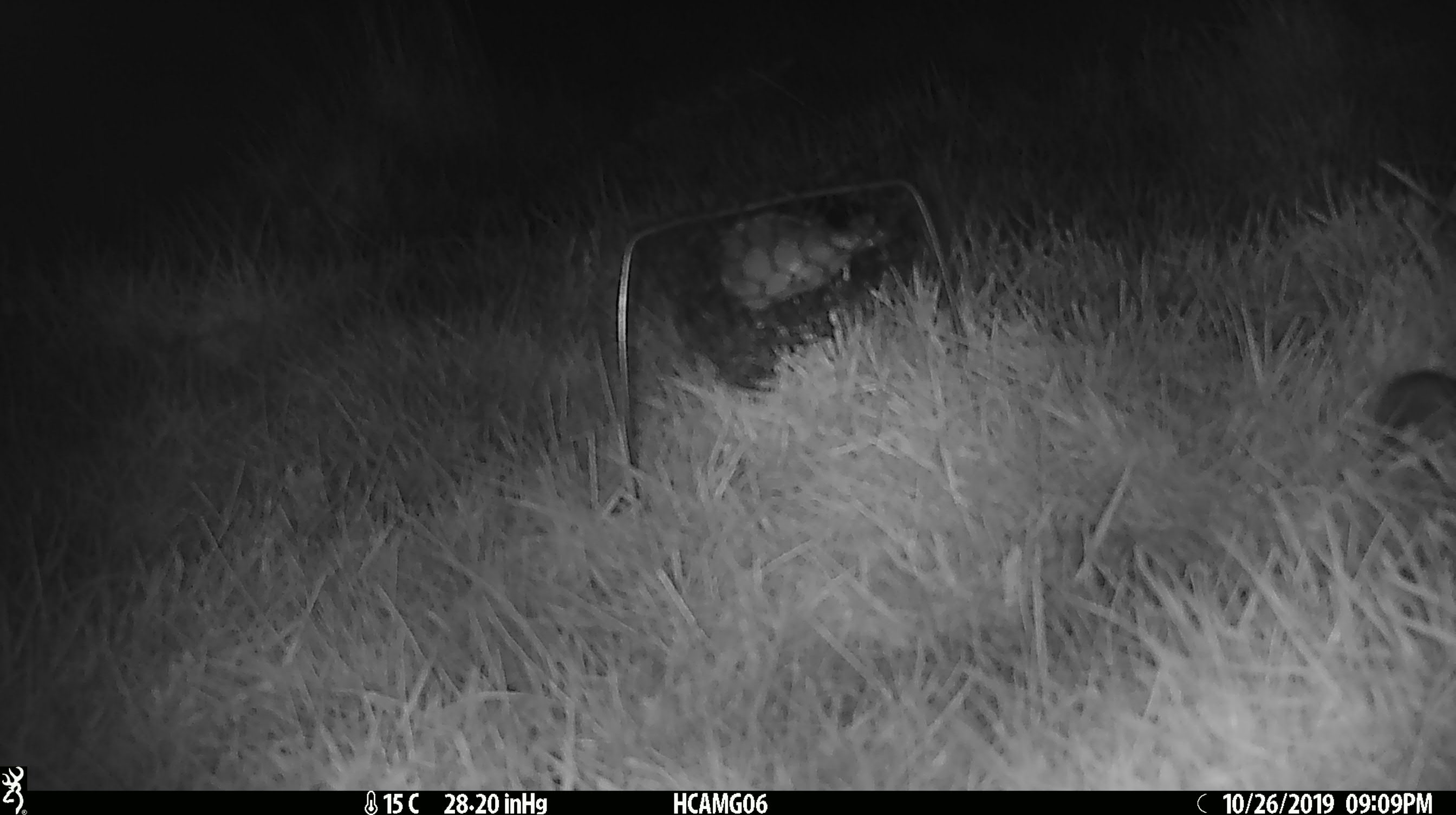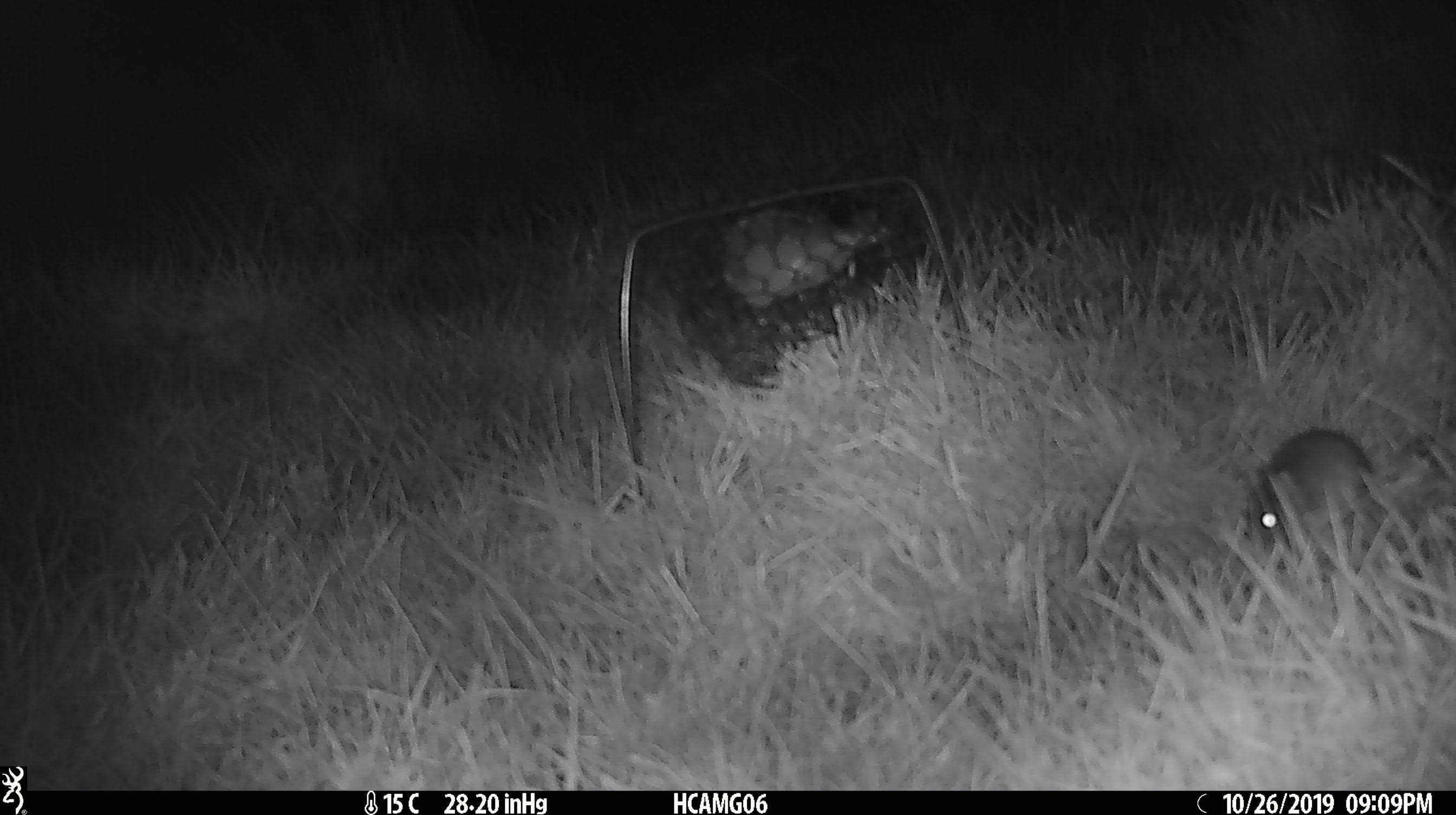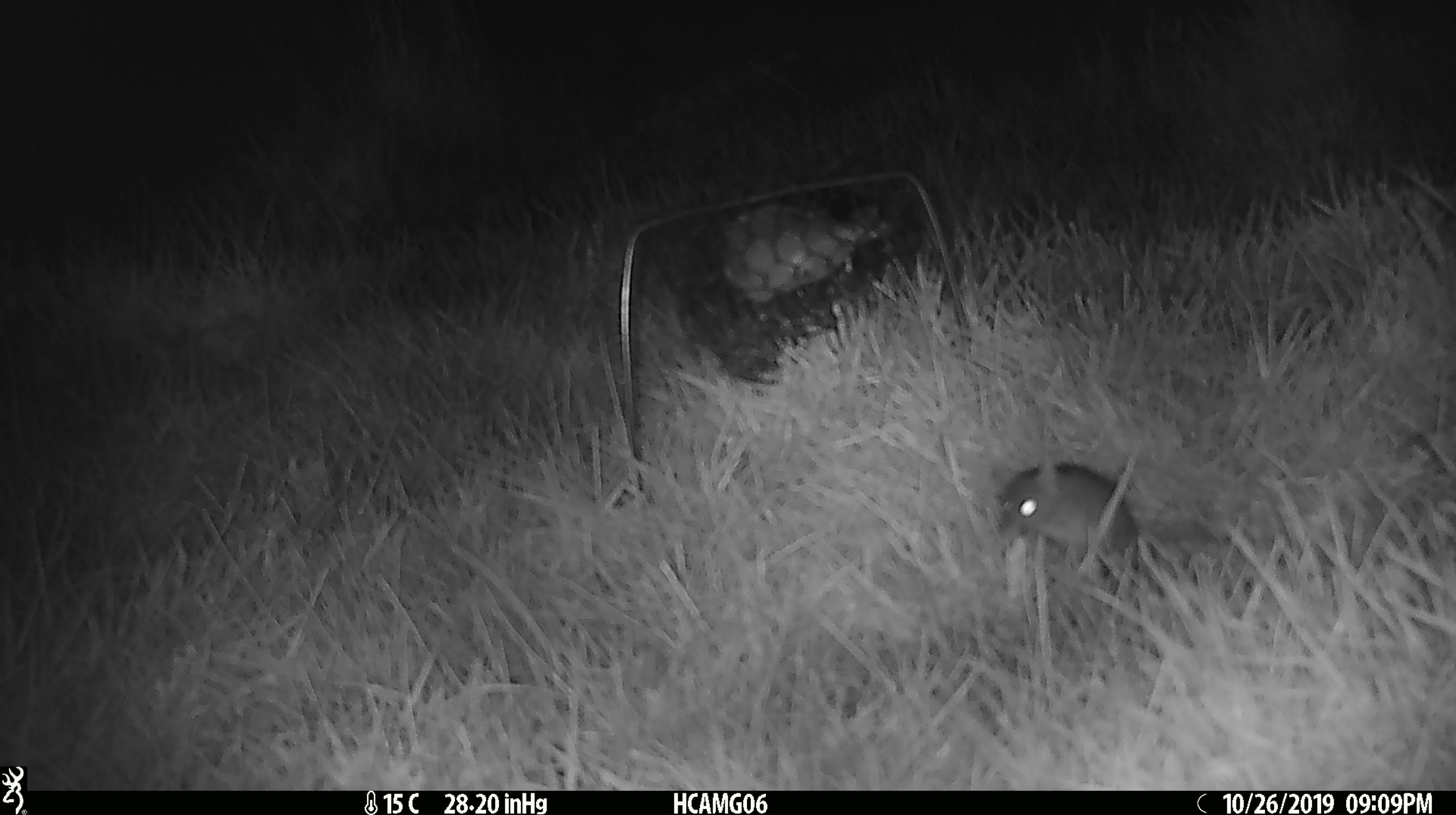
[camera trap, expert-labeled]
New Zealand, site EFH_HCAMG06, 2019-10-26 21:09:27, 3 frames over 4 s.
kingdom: Animalia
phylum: Chordata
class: Mammalia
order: Rodentia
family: Muridae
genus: Mus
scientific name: Mus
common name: mouse